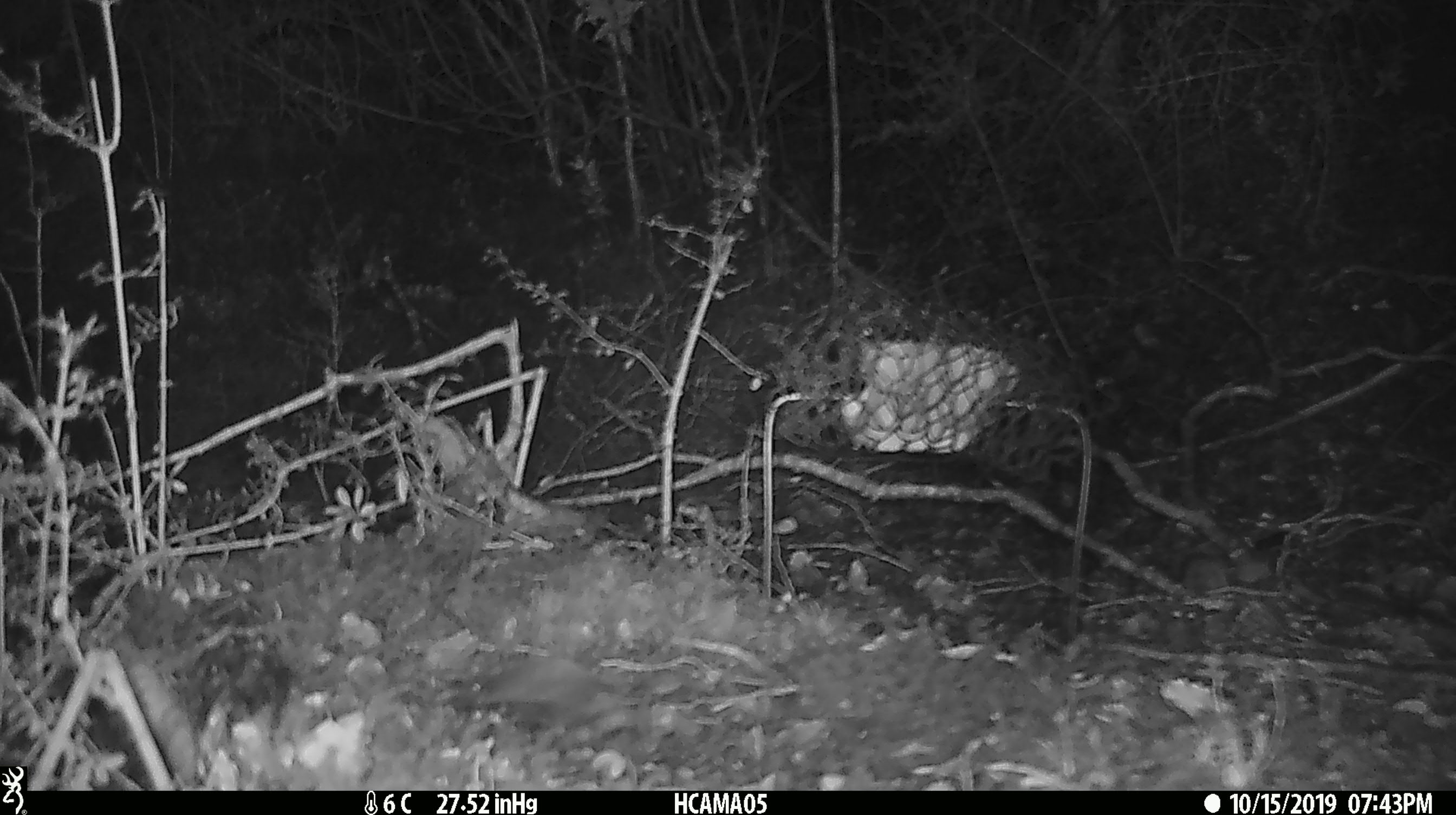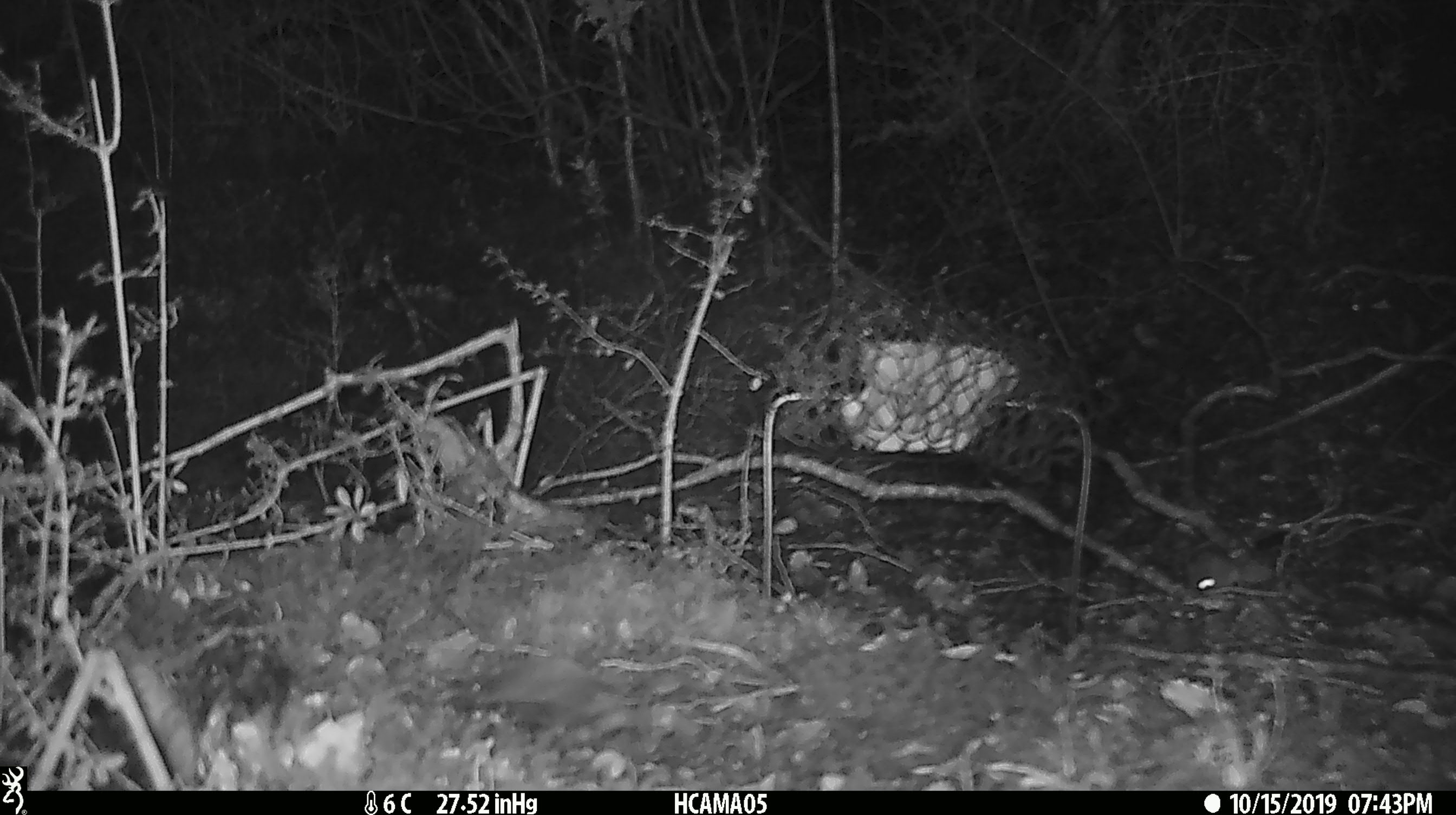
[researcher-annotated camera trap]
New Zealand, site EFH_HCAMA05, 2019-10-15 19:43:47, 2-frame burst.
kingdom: Animalia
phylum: Chordata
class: Mammalia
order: Rodentia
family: Muridae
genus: Mus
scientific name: Mus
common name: mouse